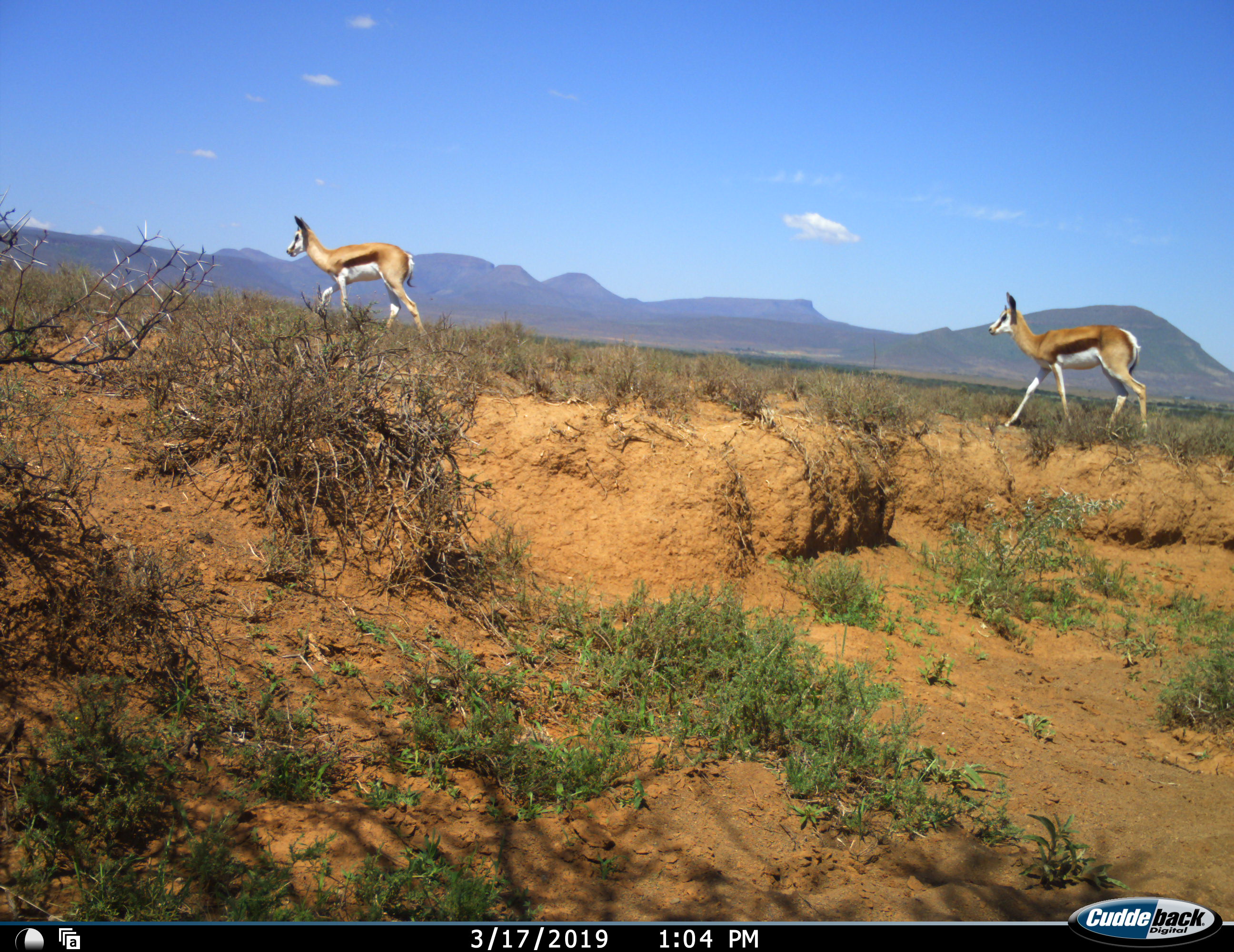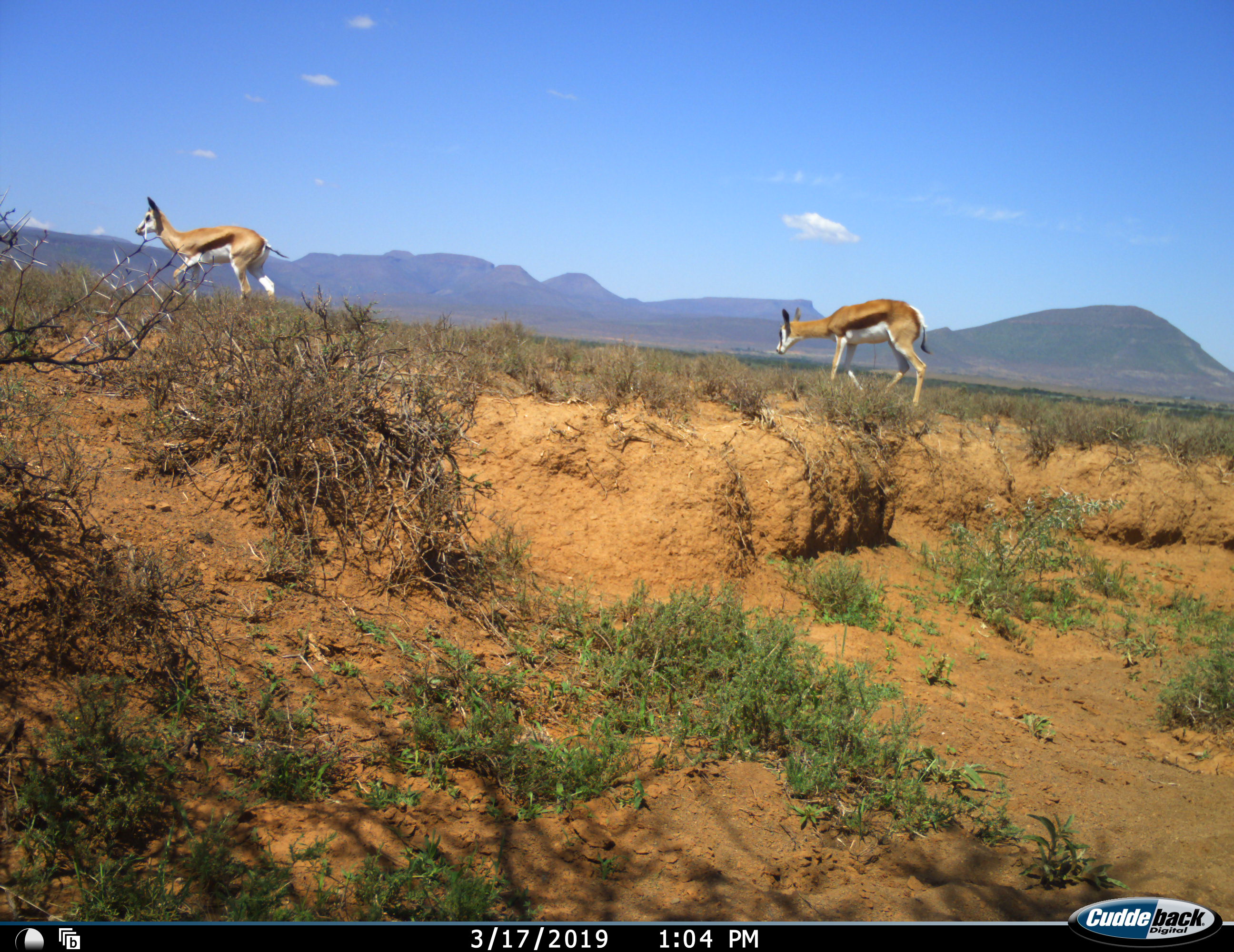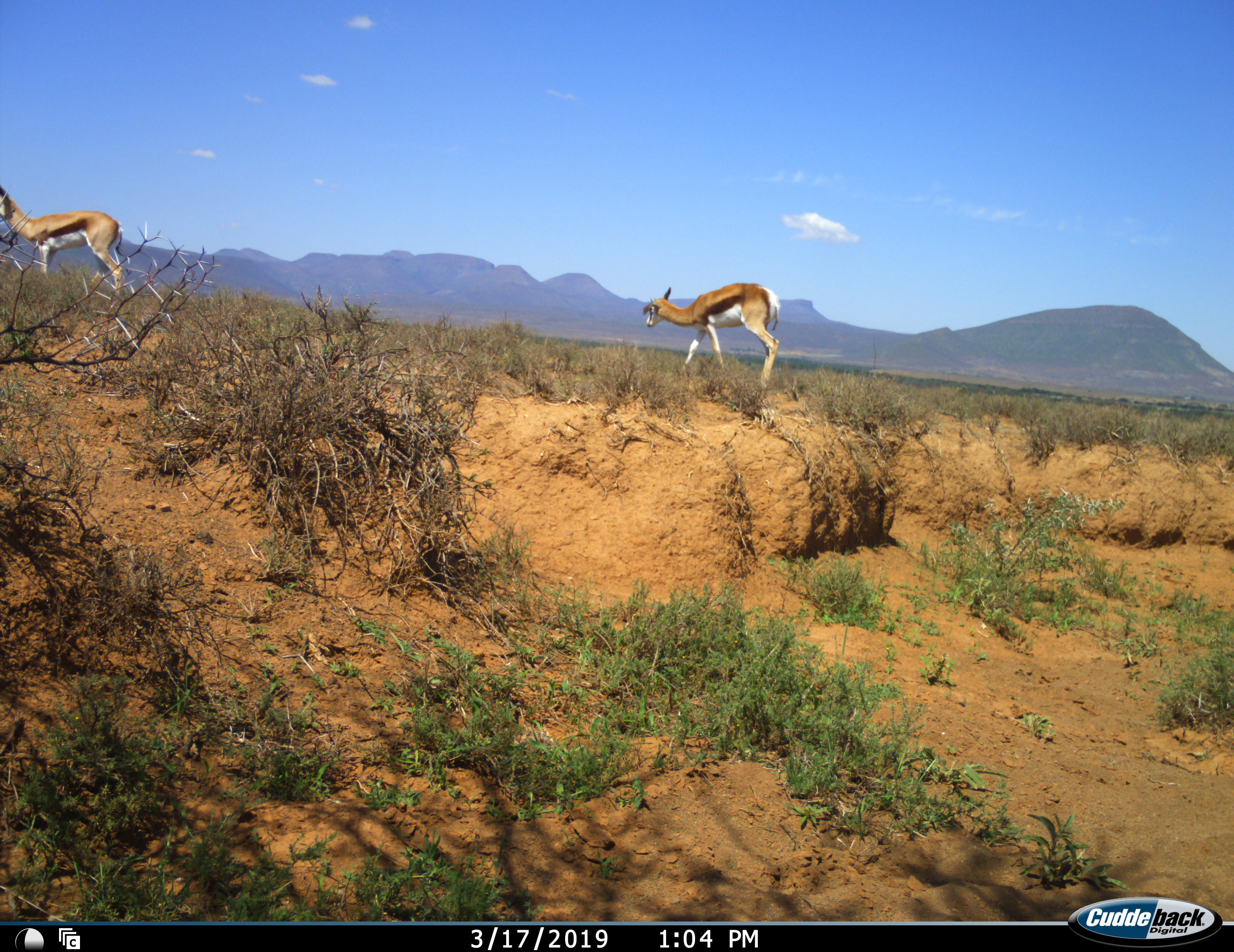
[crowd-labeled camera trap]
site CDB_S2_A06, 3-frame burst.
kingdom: Animalia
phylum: Chordata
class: Mammalia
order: Artiodactyla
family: Bovidae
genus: Antidorcas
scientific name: Antidorcas marsupialis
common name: springbok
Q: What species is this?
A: Springbok (Antidorcas marsupialis).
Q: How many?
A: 2.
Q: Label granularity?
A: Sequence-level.